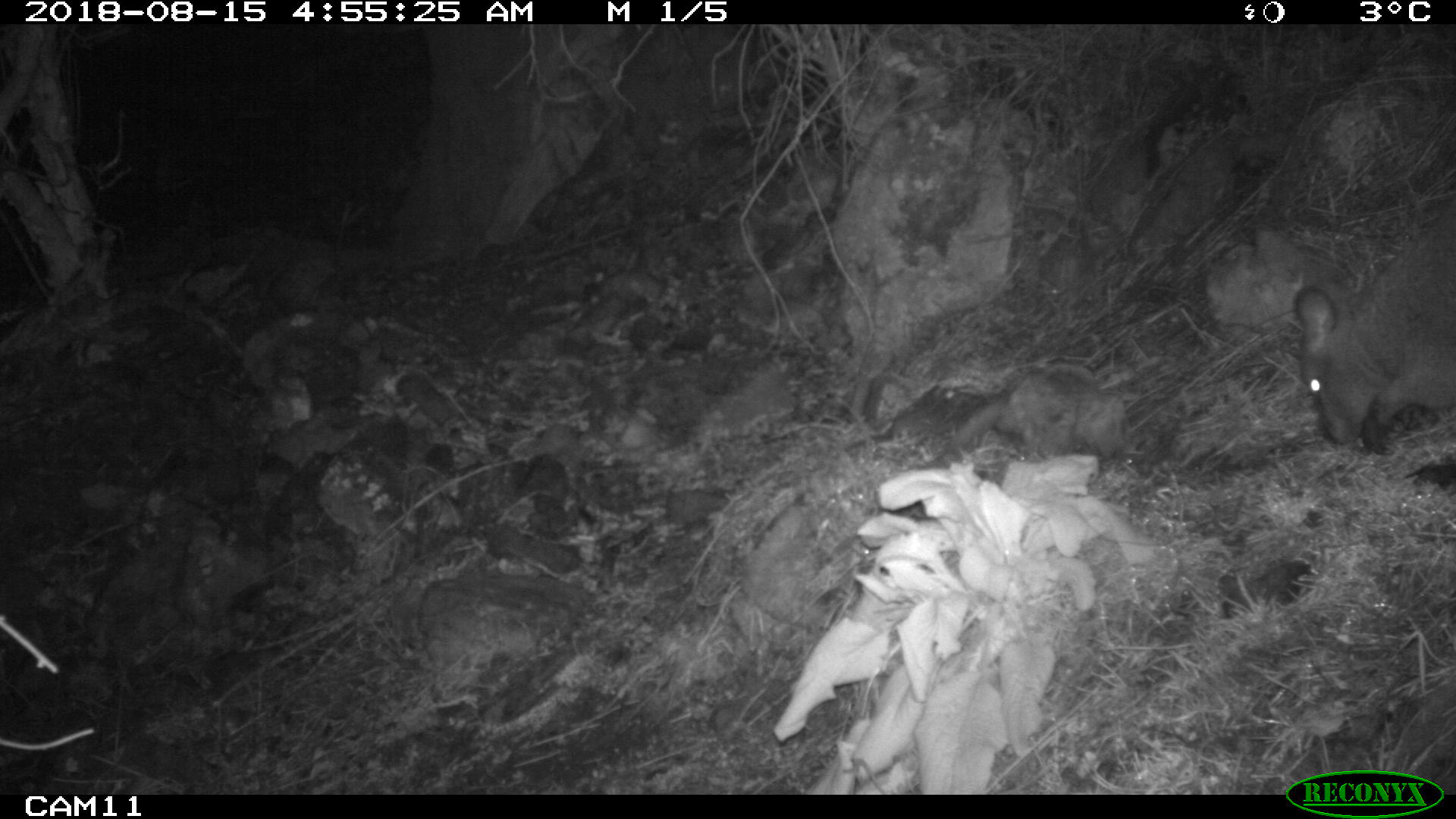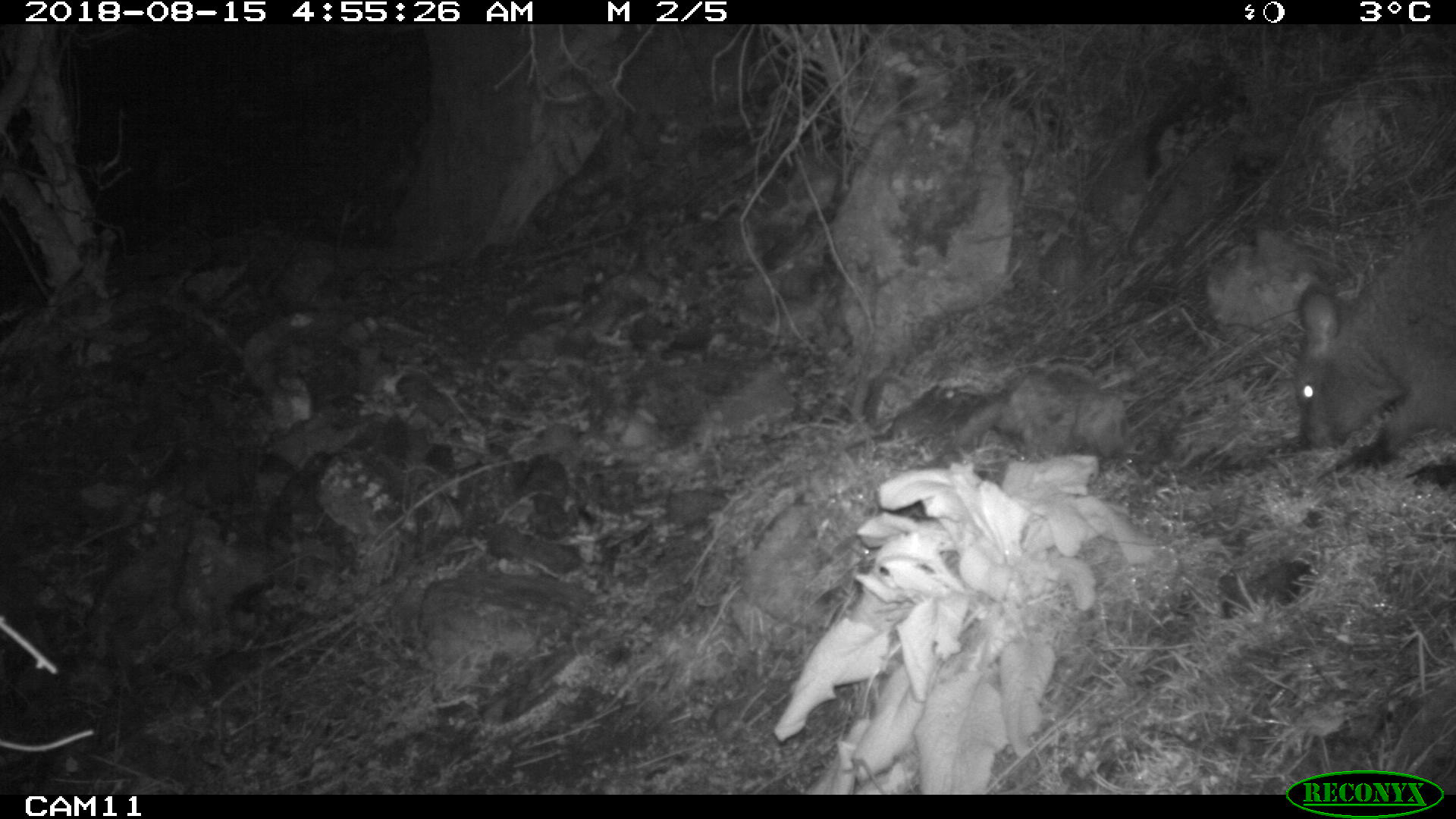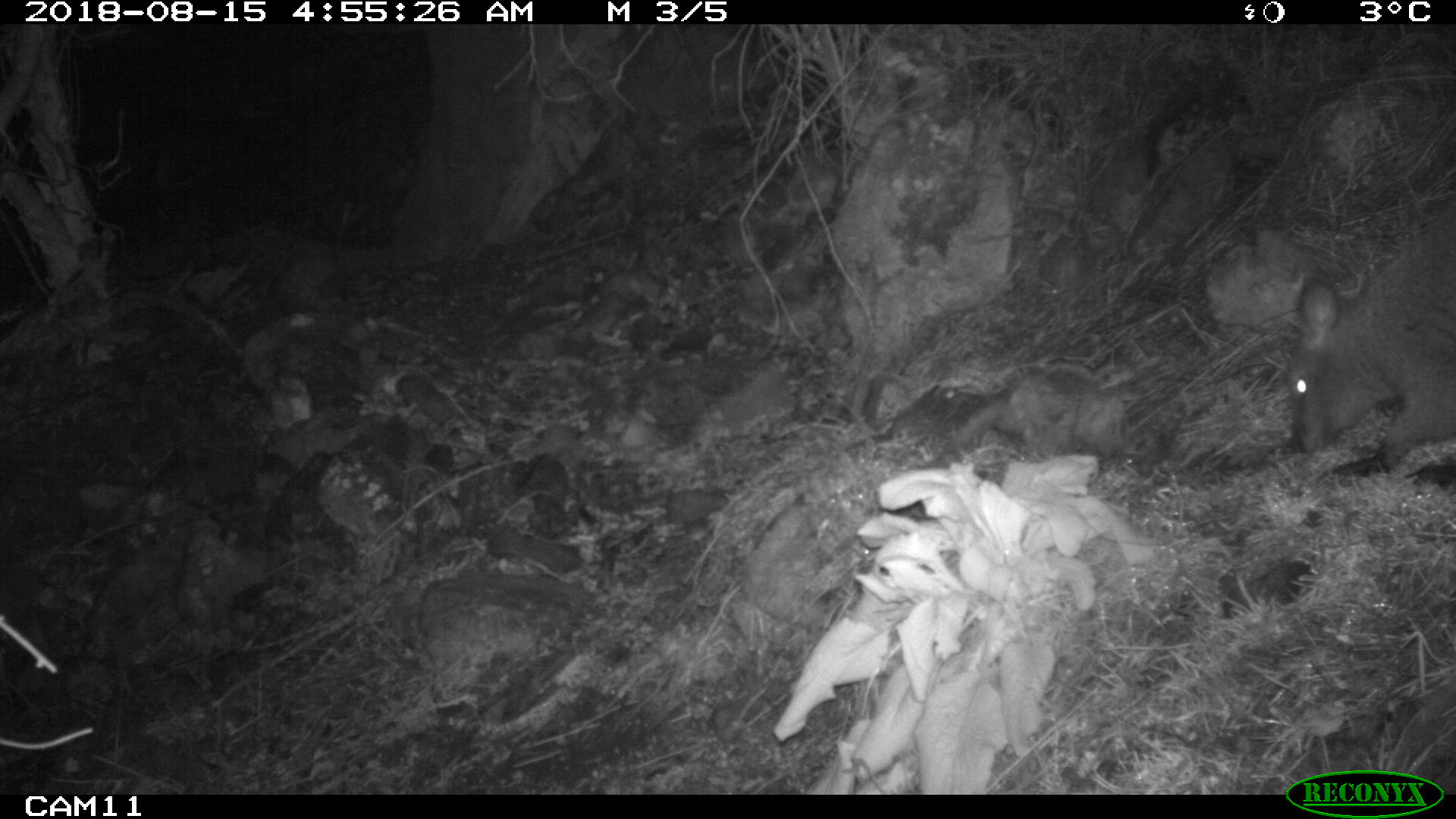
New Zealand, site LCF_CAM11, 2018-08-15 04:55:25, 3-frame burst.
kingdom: Animalia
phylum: Chordata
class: Mammalia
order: Diprotodontia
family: Macropodidae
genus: Notamacropus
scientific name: Notamacropus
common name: wallaby